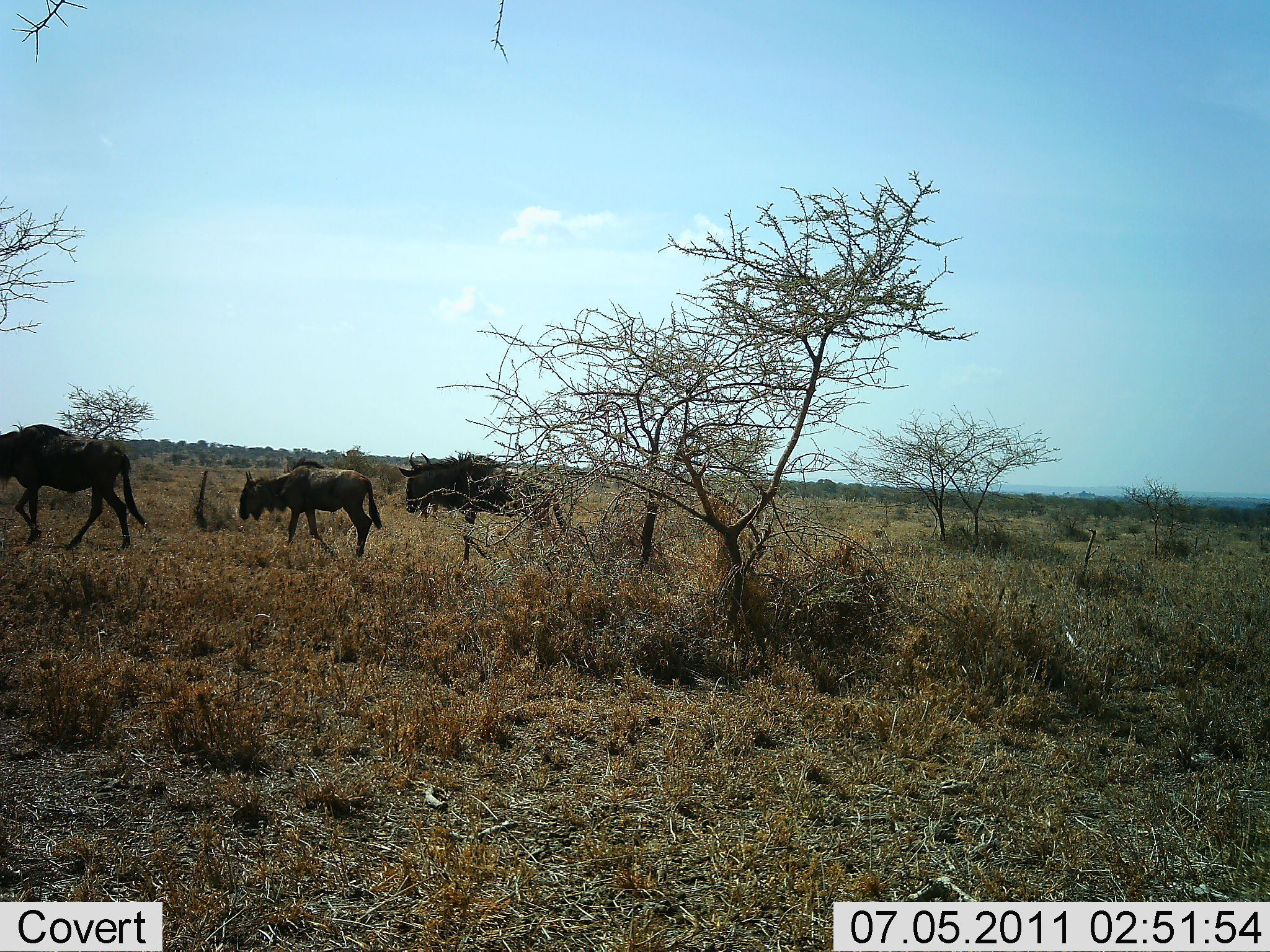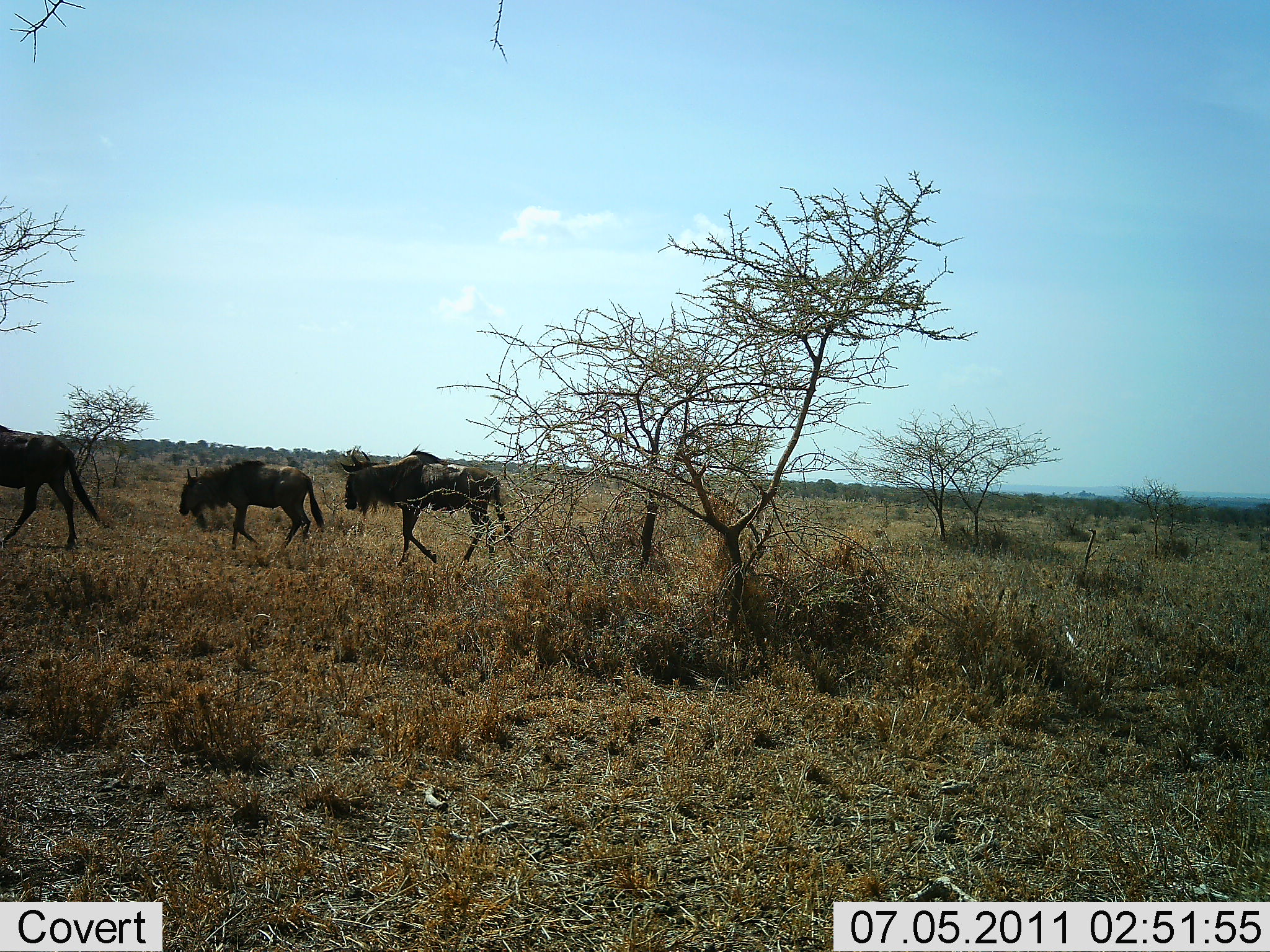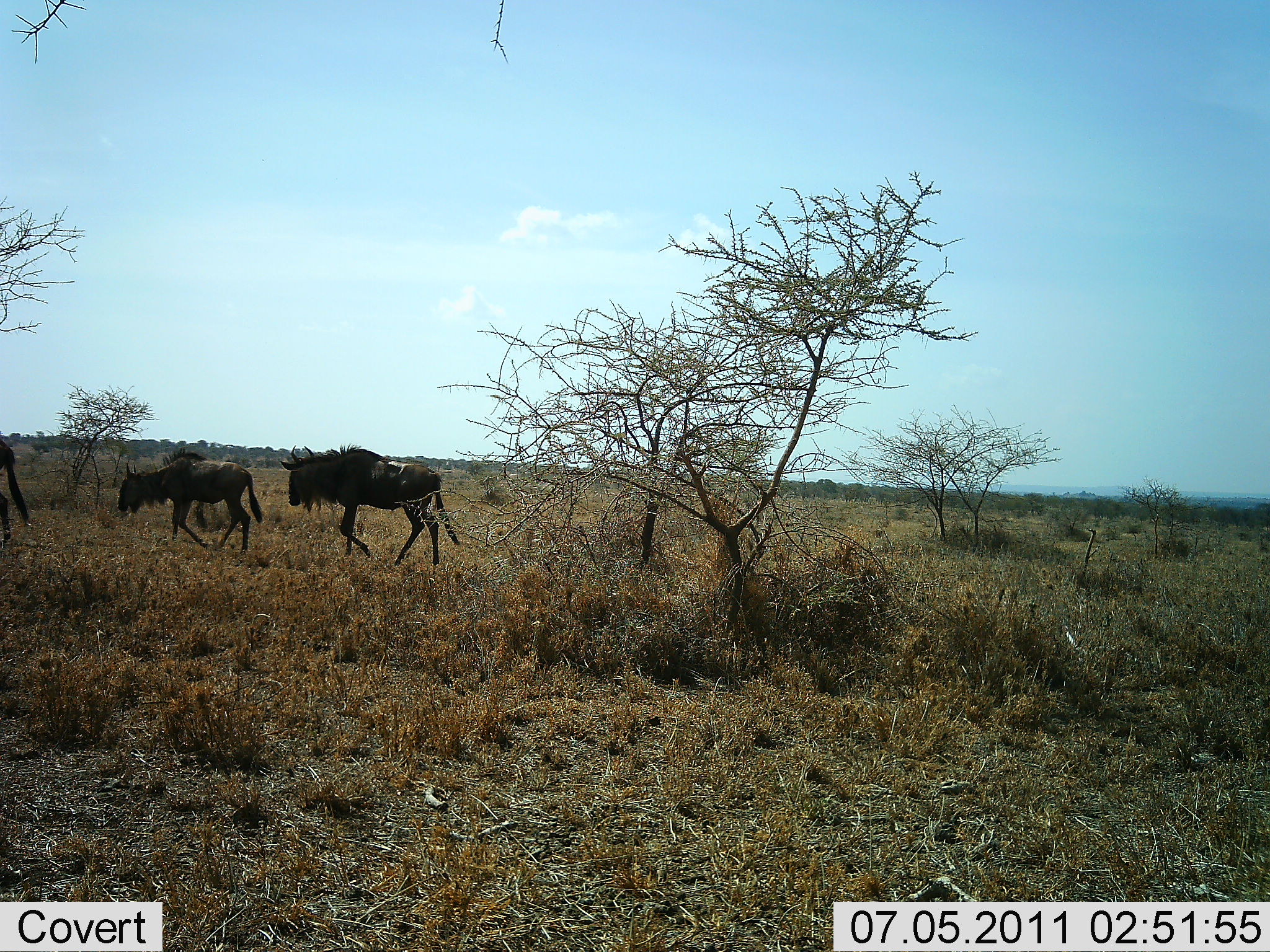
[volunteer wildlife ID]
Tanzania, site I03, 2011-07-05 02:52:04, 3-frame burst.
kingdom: Animalia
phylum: Chordata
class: Mammalia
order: Artiodactyla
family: Bovidae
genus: Connochaetes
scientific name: Connochaetes taurinus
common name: blue wildebeest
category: wildebeest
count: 3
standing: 0%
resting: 0%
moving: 100%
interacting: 0%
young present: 9%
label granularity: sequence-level